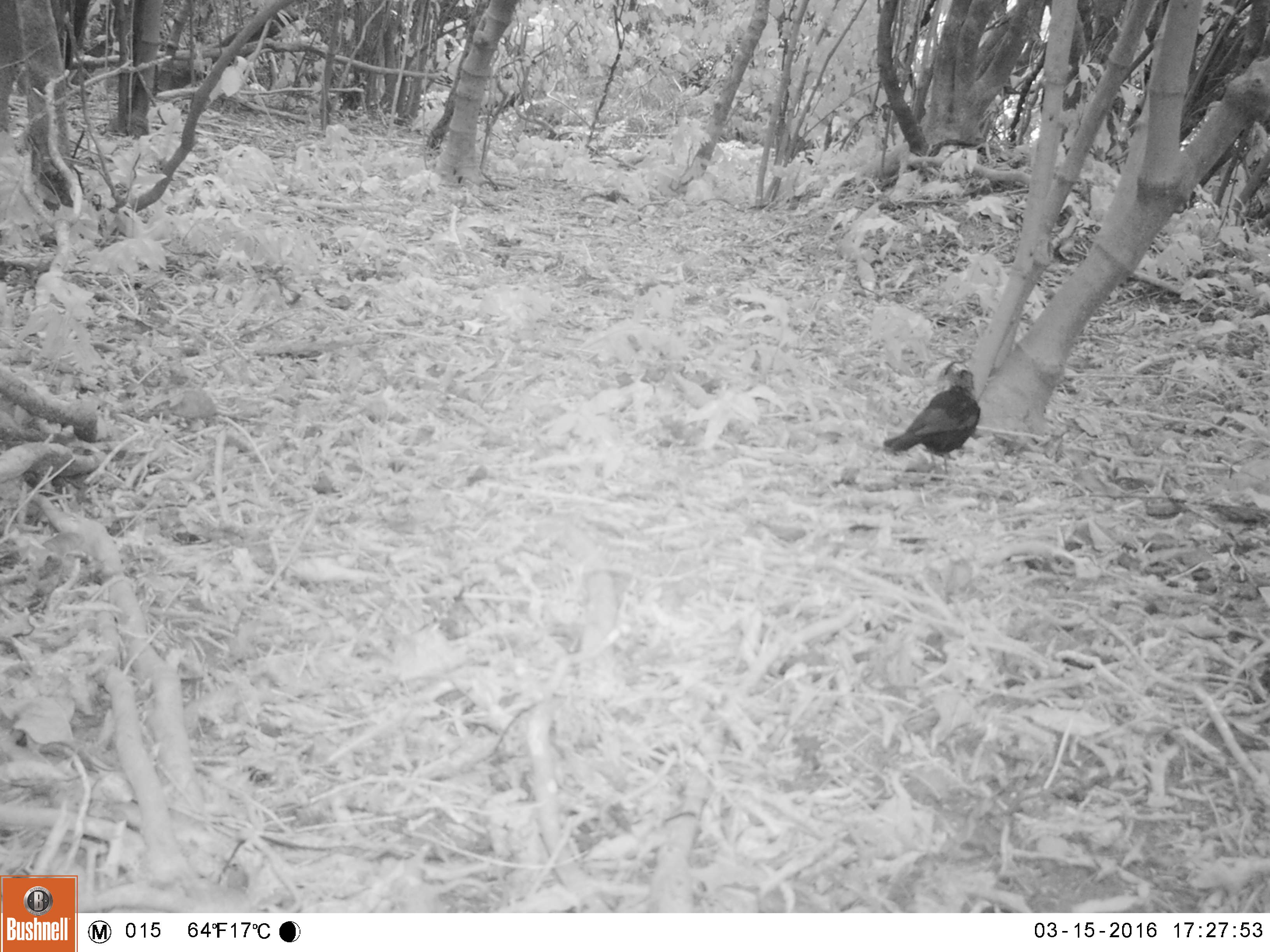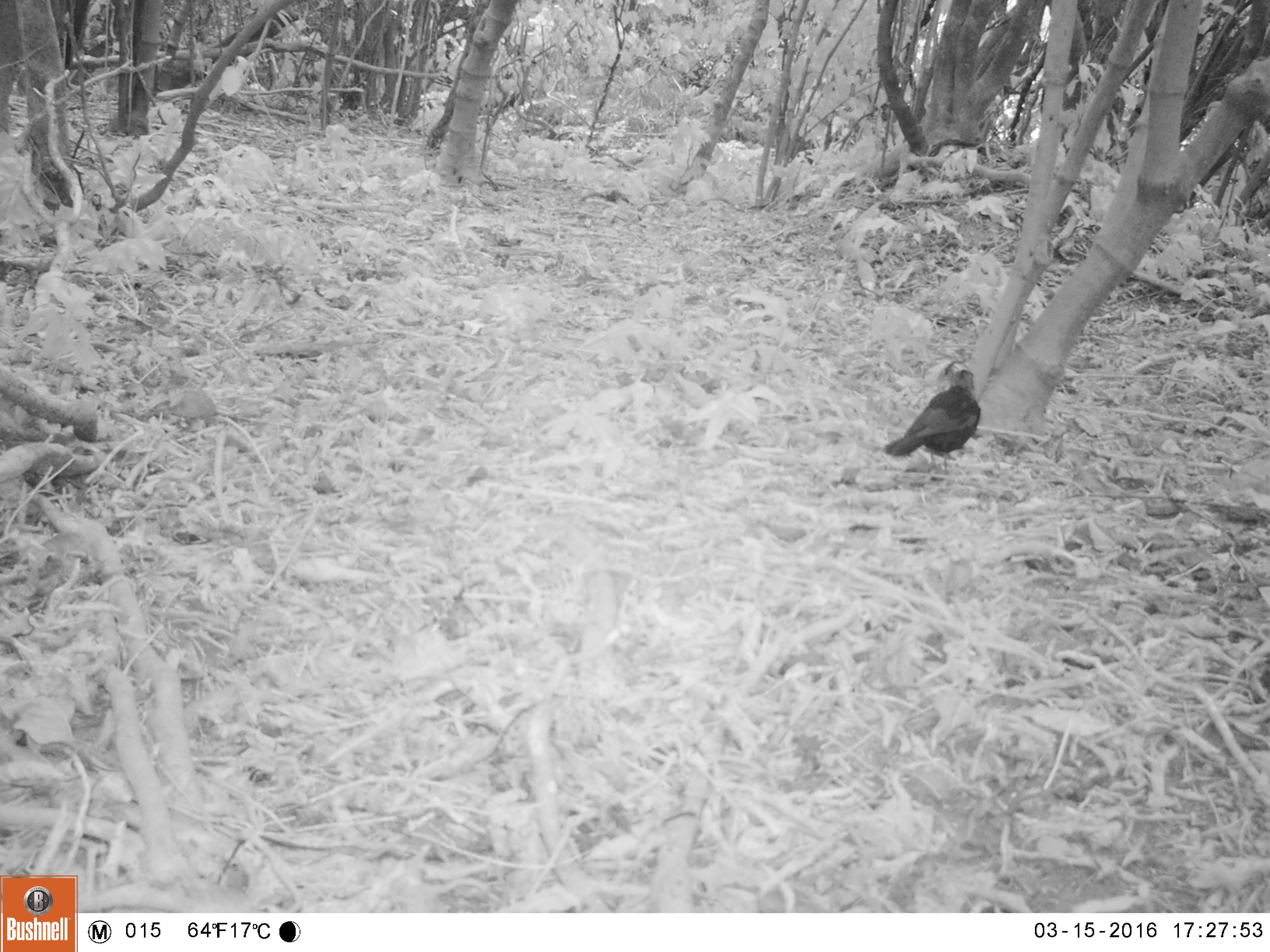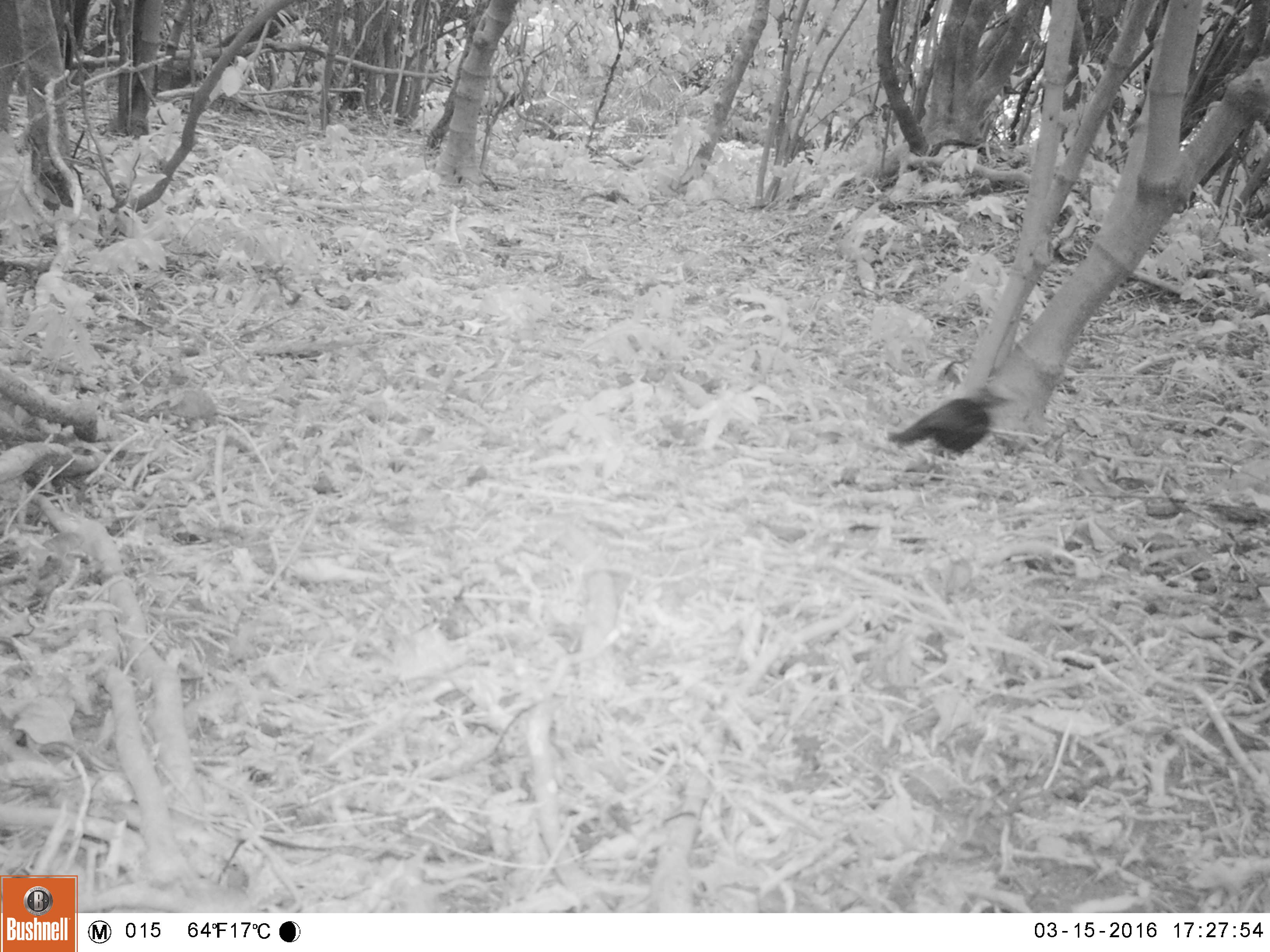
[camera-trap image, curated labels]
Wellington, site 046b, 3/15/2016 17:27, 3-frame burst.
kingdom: Animalia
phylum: Chordata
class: Aves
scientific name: Aves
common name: bird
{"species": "bird (Aves)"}